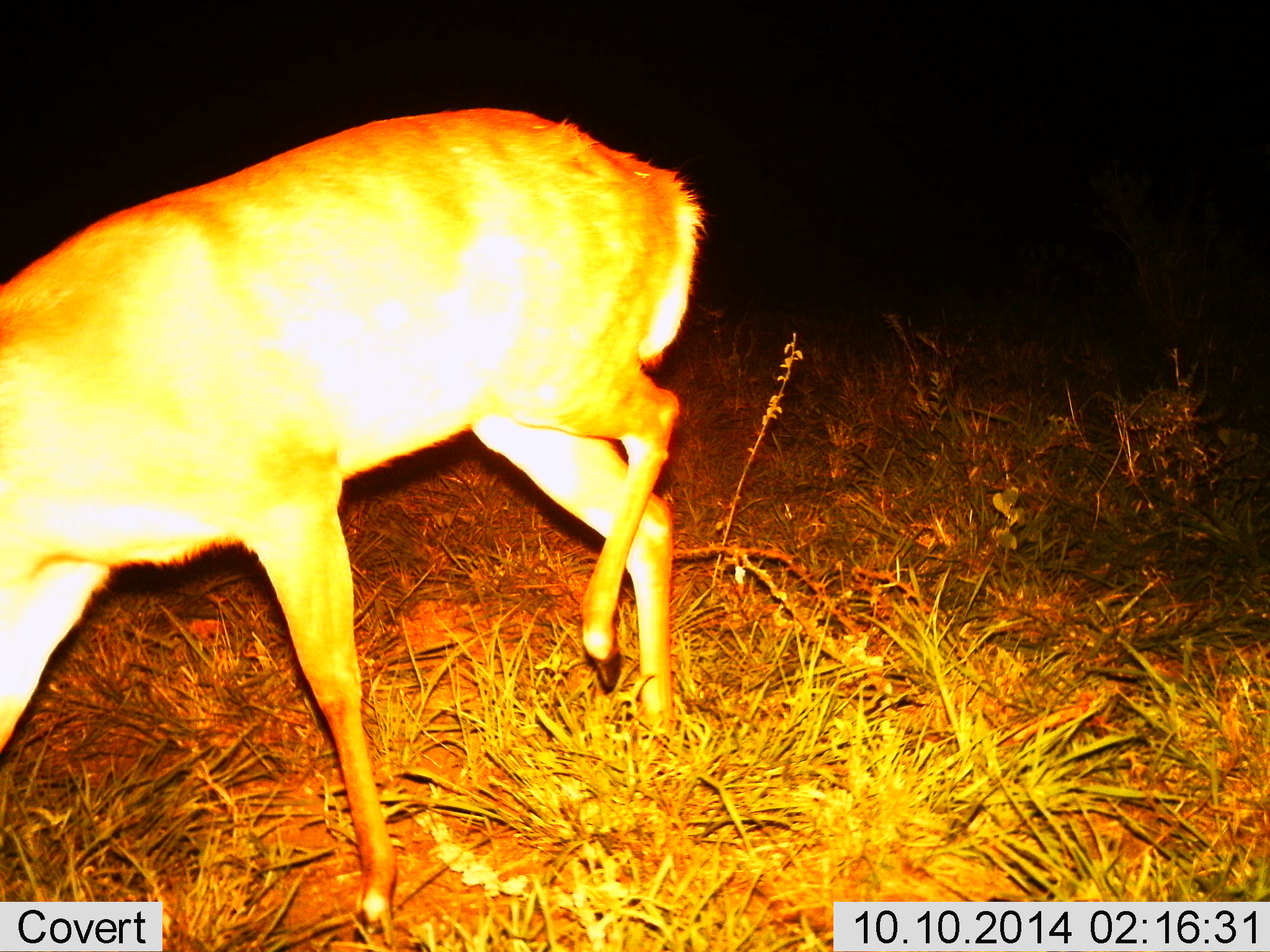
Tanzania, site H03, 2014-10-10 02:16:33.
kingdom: Animalia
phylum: Chordata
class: Mammalia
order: Artiodactyla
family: Bovidae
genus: Redunca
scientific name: Redunca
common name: reedbuck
Reedbuck (Redunca), count 1. Behavior (volunteer vote fractions): standing 20%, resting 0%, moving 50%, interacting 0%. Young present (vote fraction): 0%. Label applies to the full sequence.